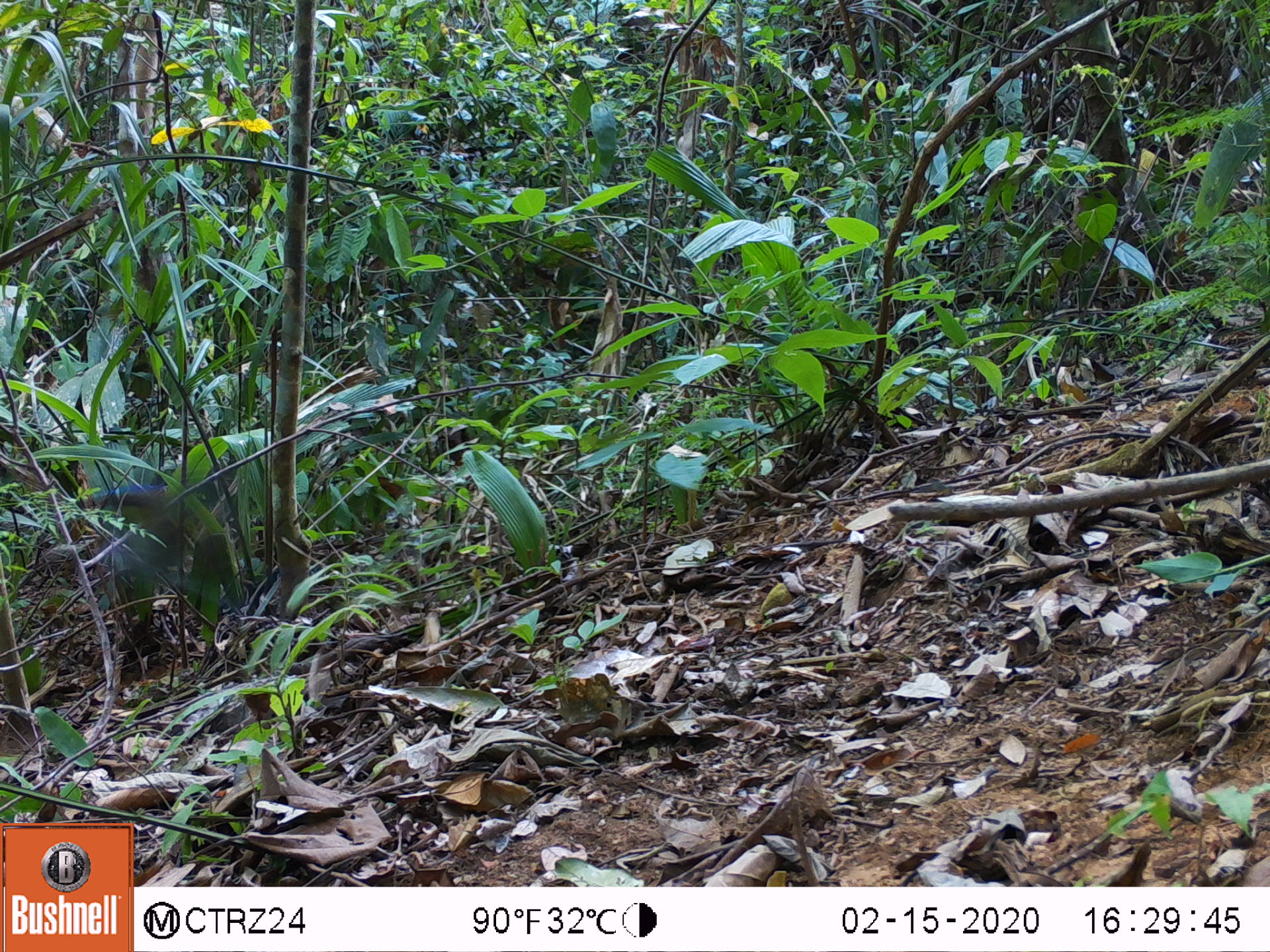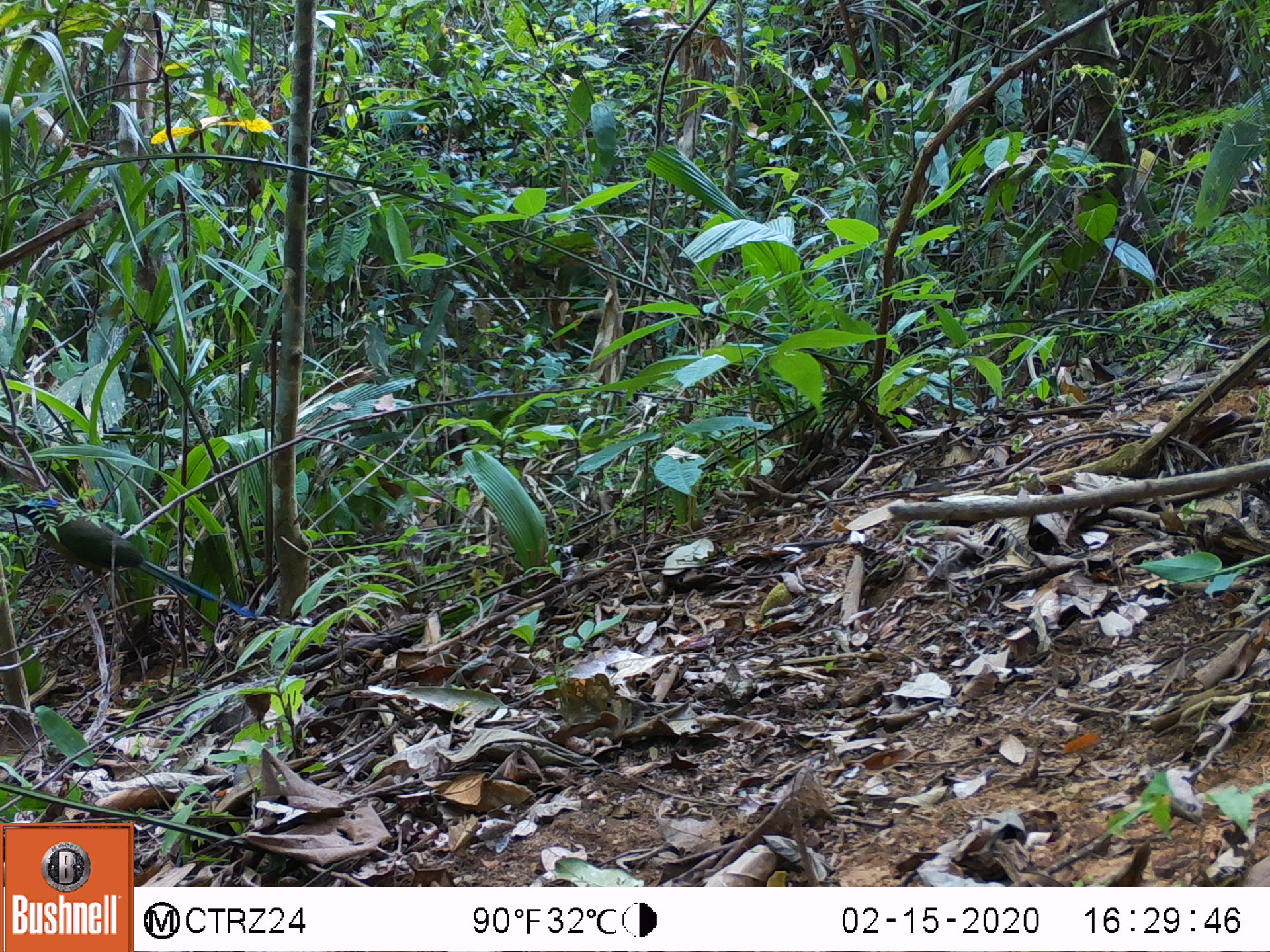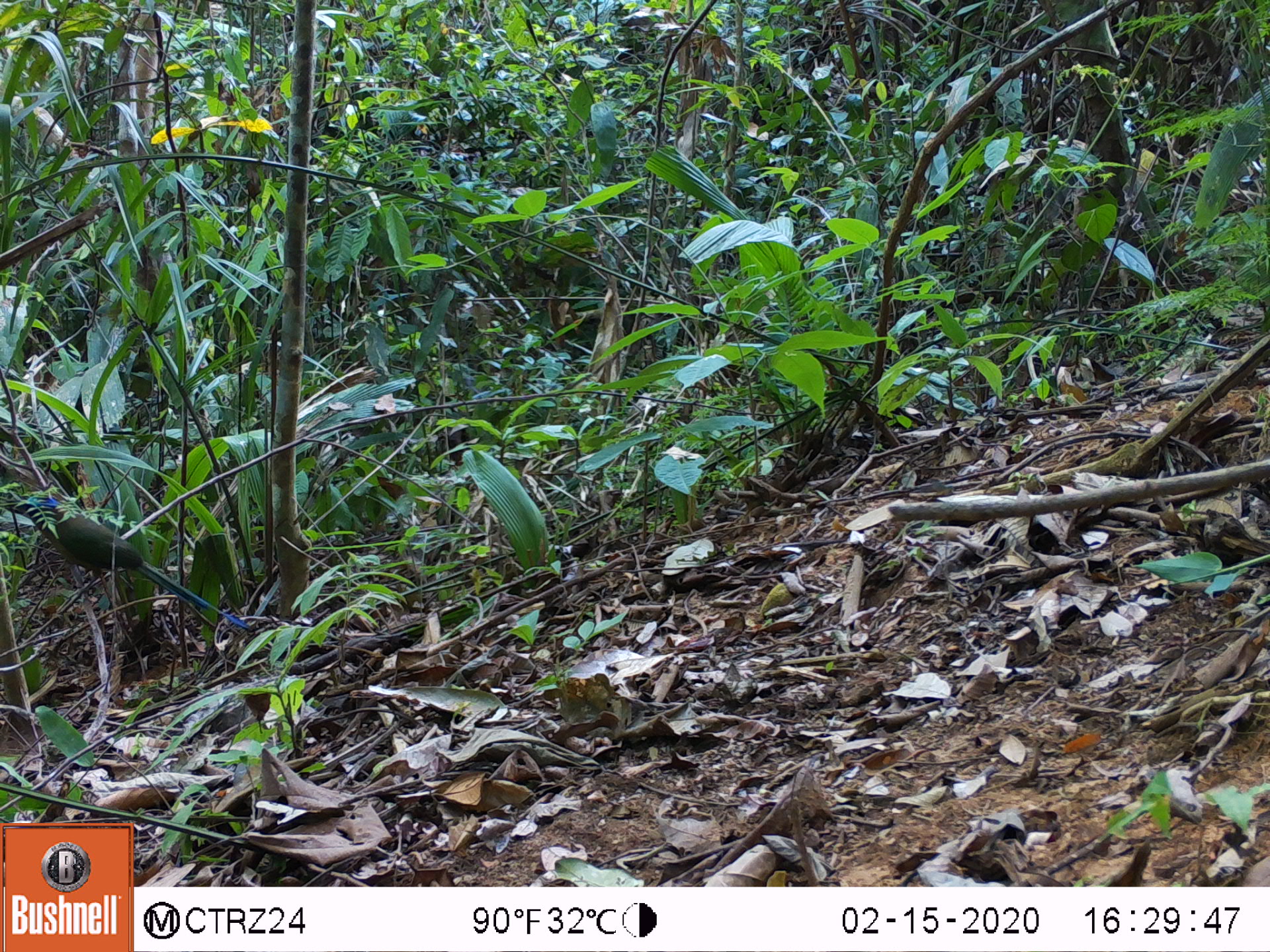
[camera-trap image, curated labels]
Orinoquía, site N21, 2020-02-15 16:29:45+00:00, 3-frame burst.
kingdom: Animalia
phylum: Chordata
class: Aves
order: Coraciiformes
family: Momotidae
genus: Momotus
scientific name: Momotus momota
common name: amazonian motmot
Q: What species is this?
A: Amazonian motmot (Momotus momota).